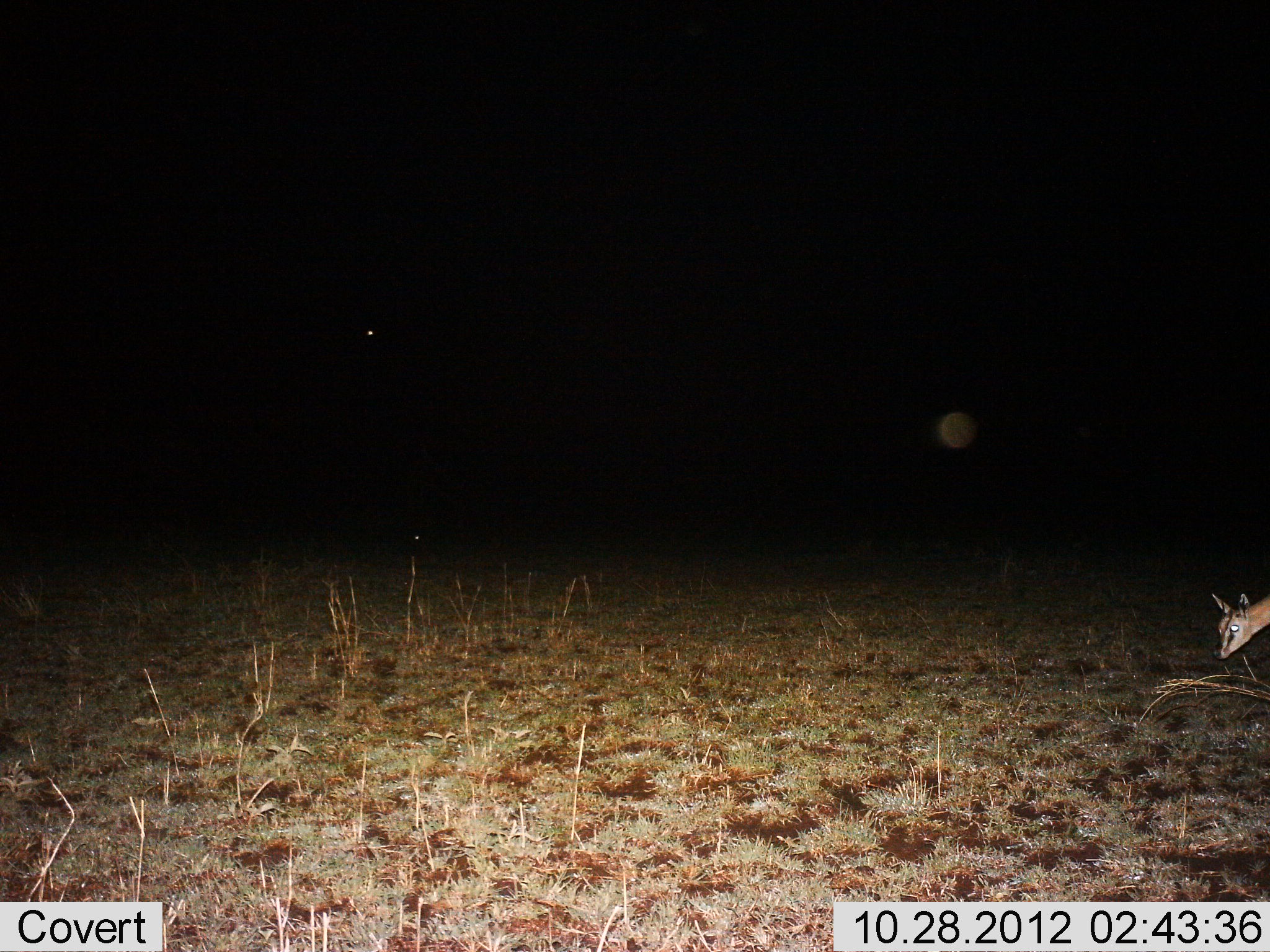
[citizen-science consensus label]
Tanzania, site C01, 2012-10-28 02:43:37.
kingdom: Animalia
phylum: Chordata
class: Mammalia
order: Artiodactyla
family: Bovidae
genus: Eudorcas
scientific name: Eudorcas thomsonii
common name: thomson's gazelle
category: gazellethomsons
Gazellethomsons (thomson's gazelle) (Eudorcas thomsonii), count 1. Behavior (volunteer vote fractions): standing 40%, resting 0%, moving 0%, interacting 0%. Young present (vote fraction): 0%. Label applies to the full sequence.